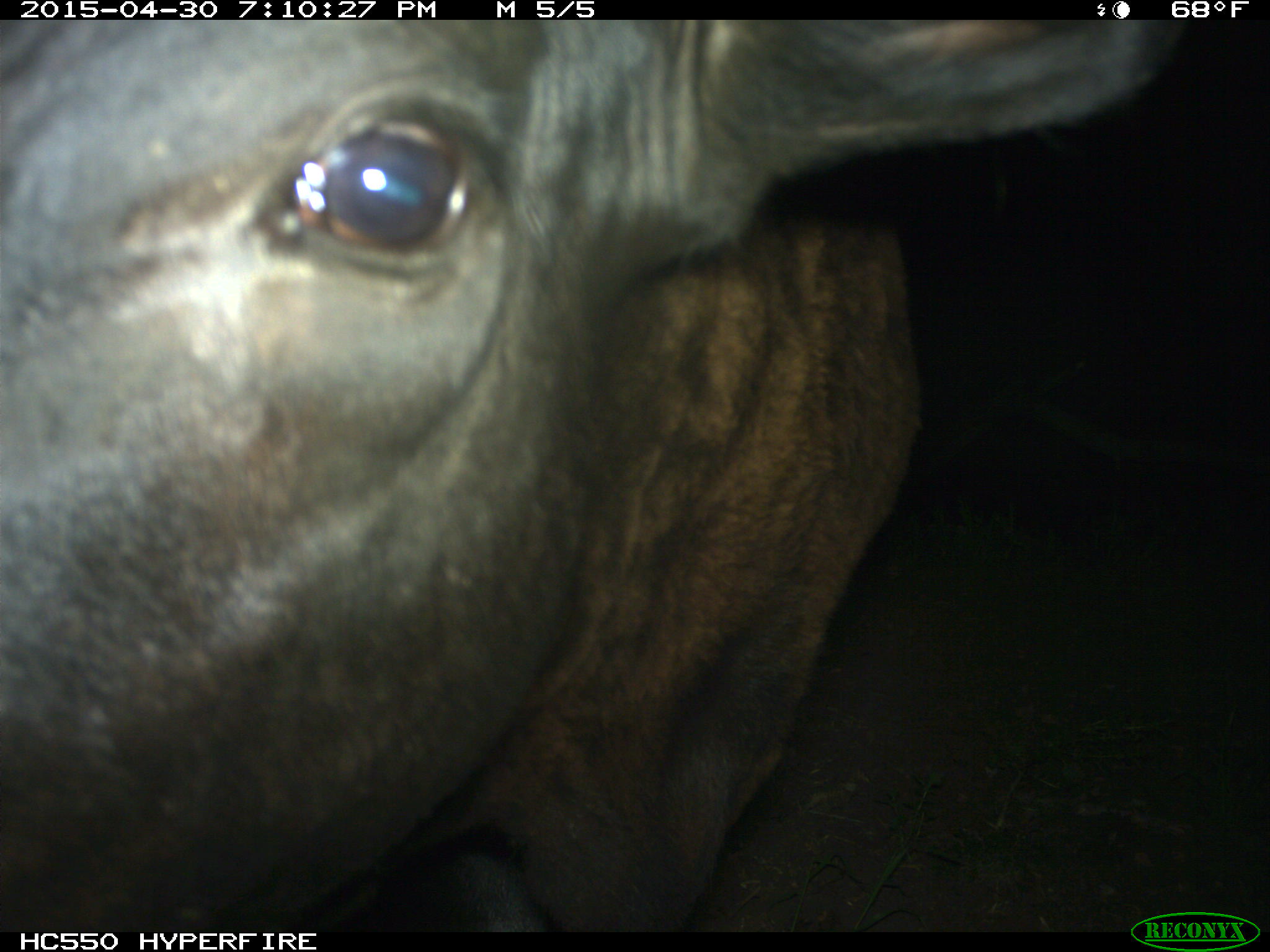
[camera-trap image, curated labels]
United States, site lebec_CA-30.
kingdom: Animalia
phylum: Chordata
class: Mammalia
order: Artiodactyla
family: Bovidae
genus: Bos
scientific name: Bos taurus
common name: domestic cow